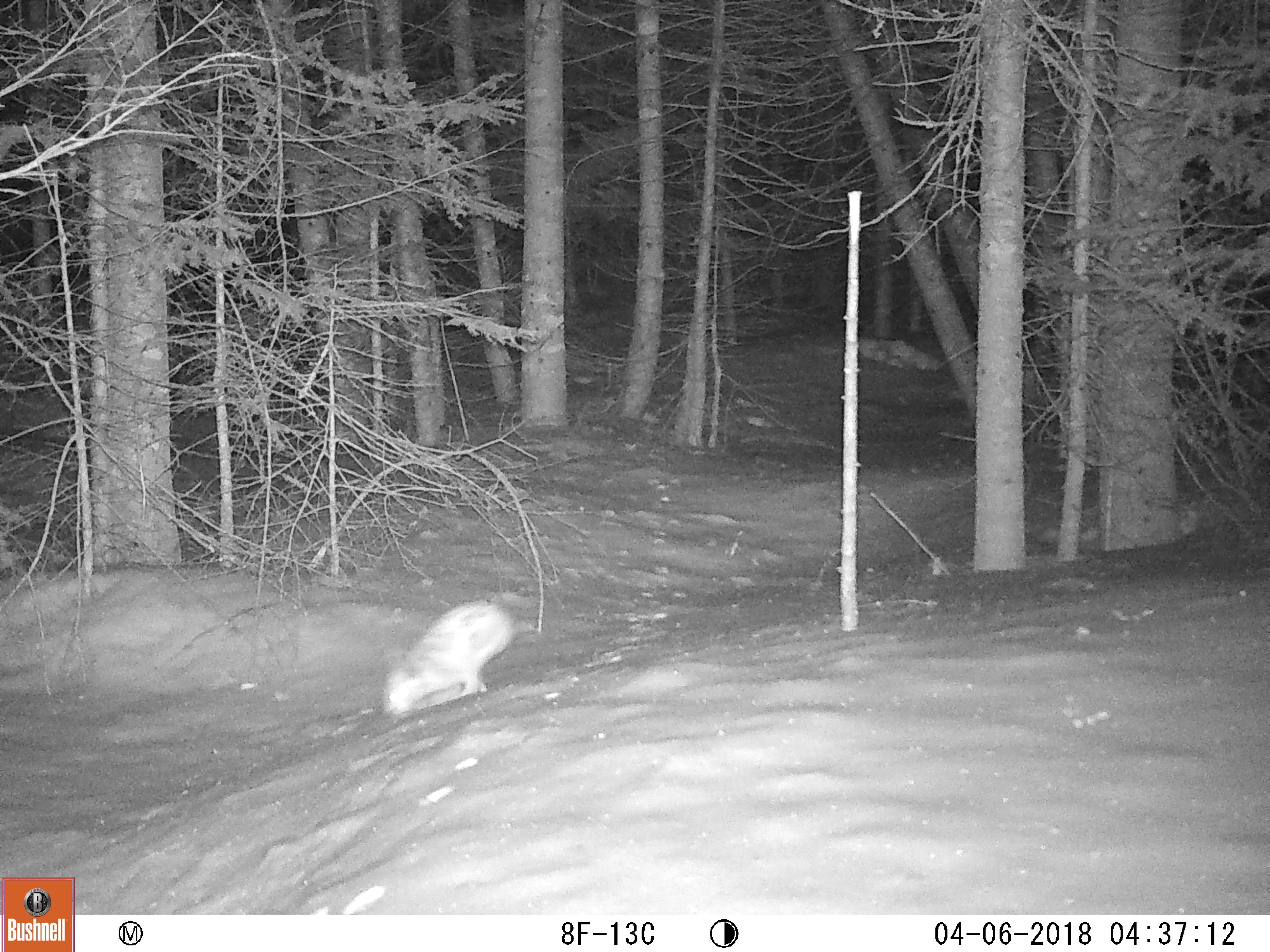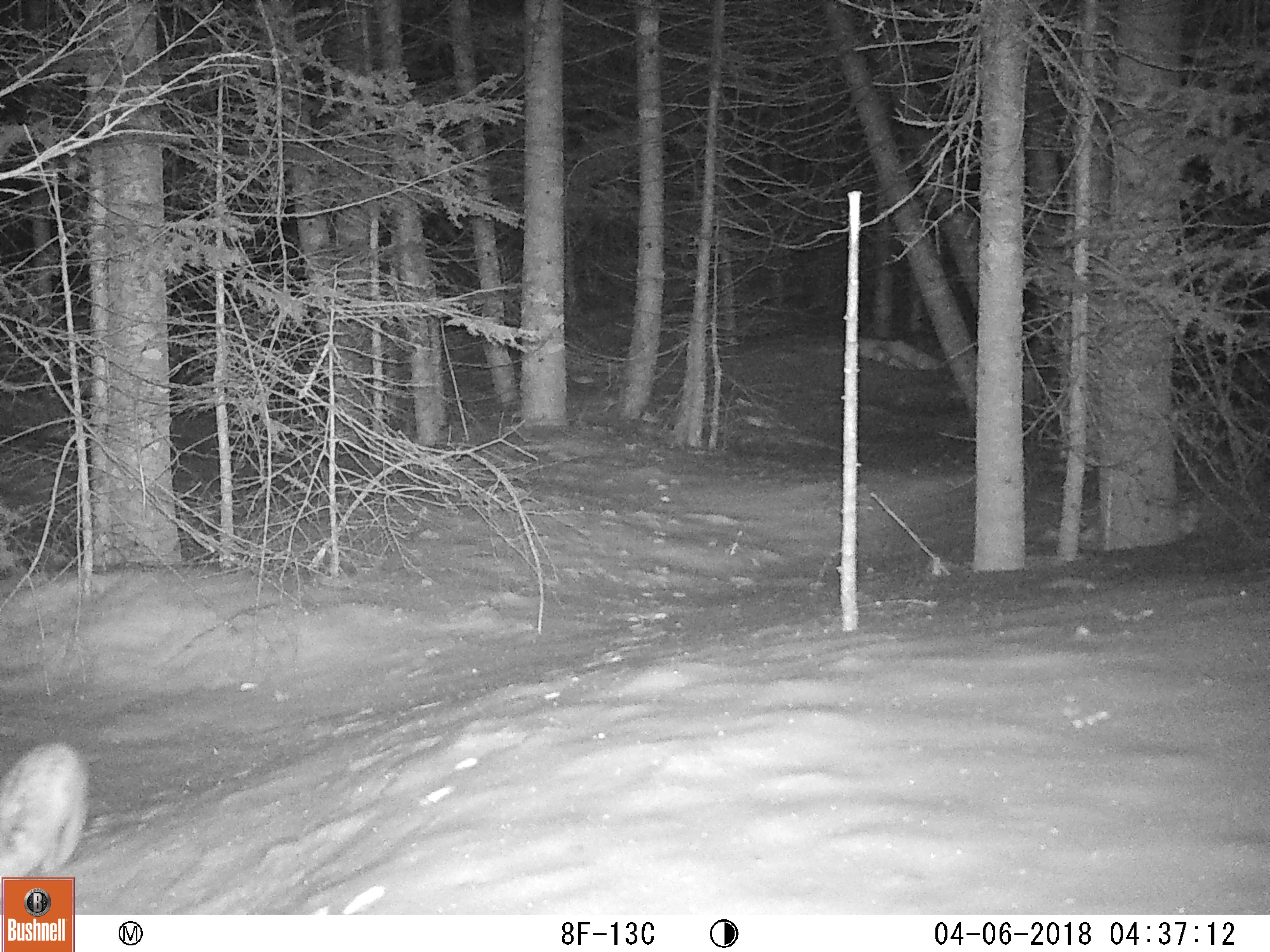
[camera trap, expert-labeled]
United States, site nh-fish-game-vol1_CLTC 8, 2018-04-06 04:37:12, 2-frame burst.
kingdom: Animalia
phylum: Chordata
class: Mammalia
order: Lagomorpha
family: Leporidae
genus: Lepus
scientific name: Lepus americanus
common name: snowshoe hare